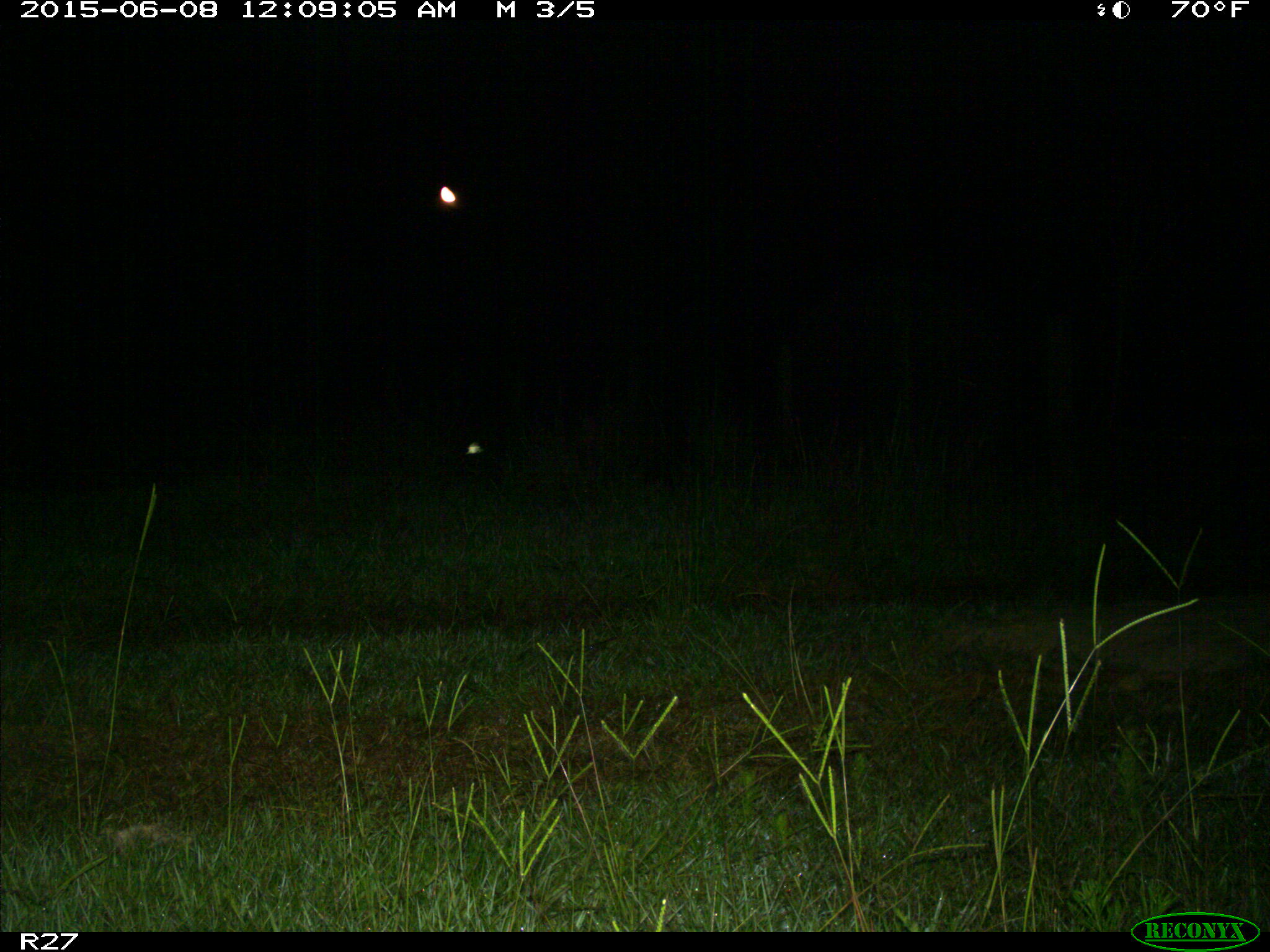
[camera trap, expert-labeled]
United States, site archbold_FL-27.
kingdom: Animalia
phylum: Chordata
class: Mammalia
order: Artiodactyla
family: Suidae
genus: Sus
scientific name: Sus scrofa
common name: wild boar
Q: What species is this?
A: Sus scrofa (wild boar).